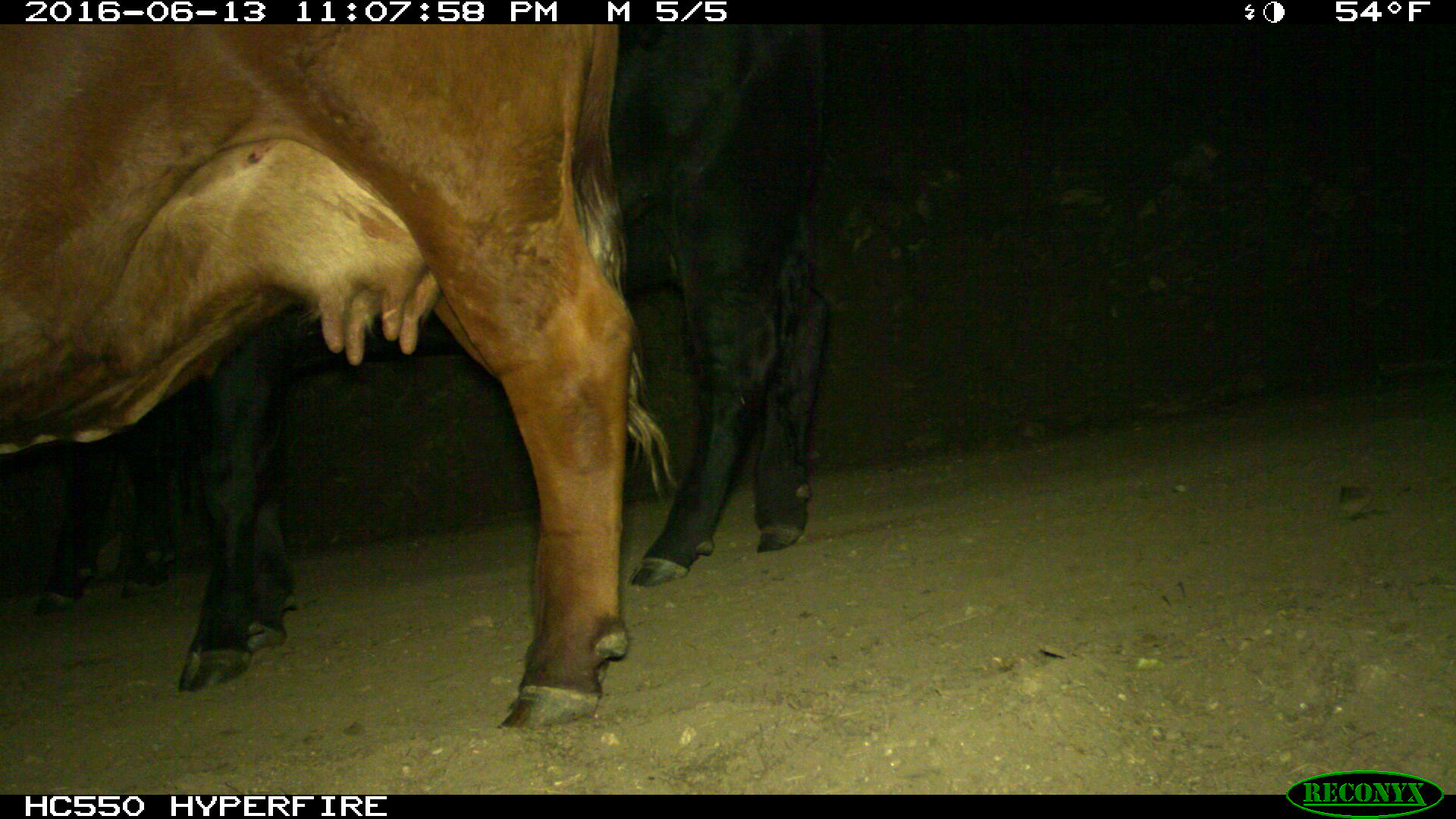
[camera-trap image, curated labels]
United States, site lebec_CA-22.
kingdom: Animalia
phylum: Chordata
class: Mammalia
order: Artiodactyla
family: Bovidae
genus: Bos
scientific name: Bos taurus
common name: domestic cow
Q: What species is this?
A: Bos taurus (domestic cow).